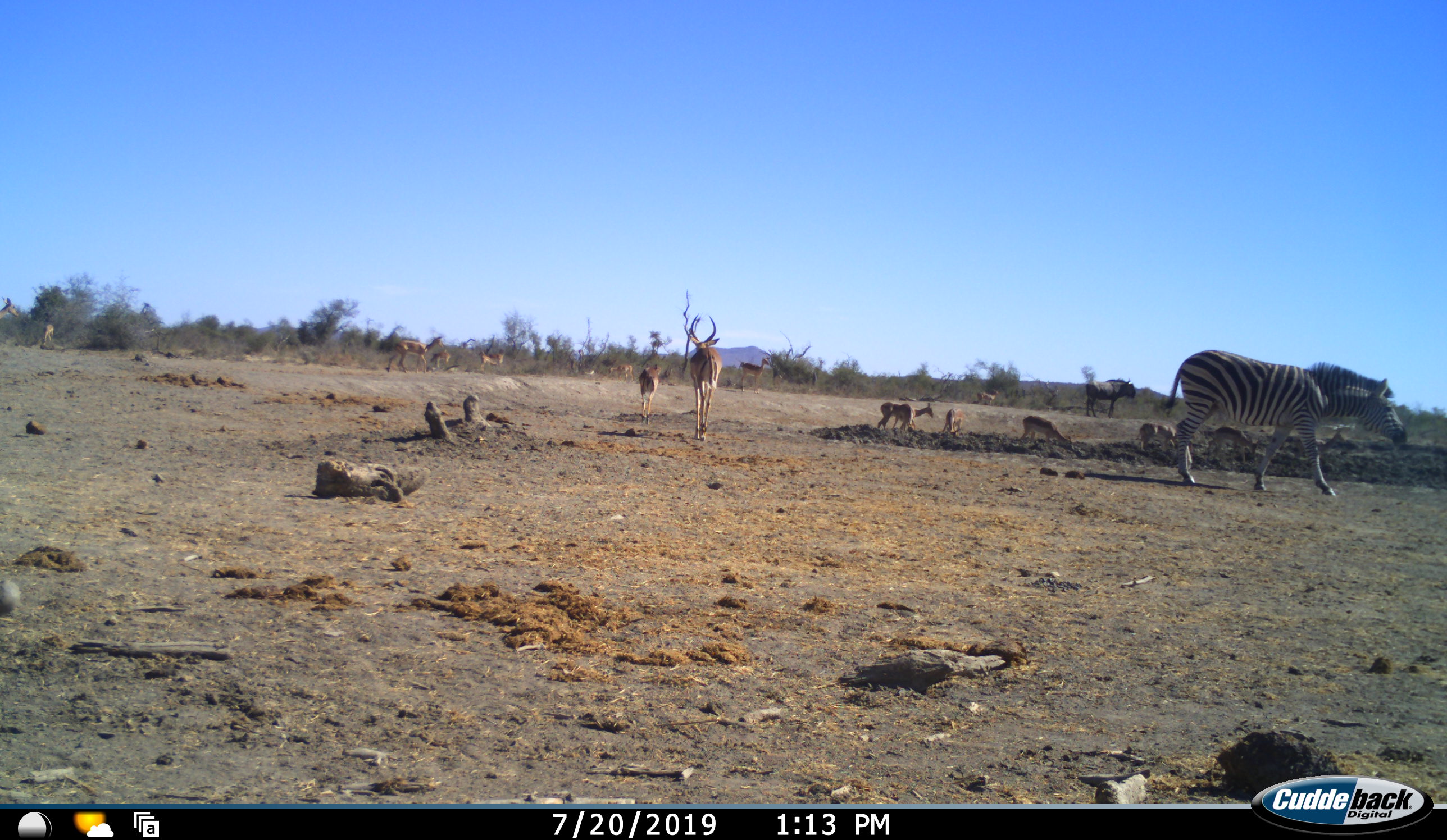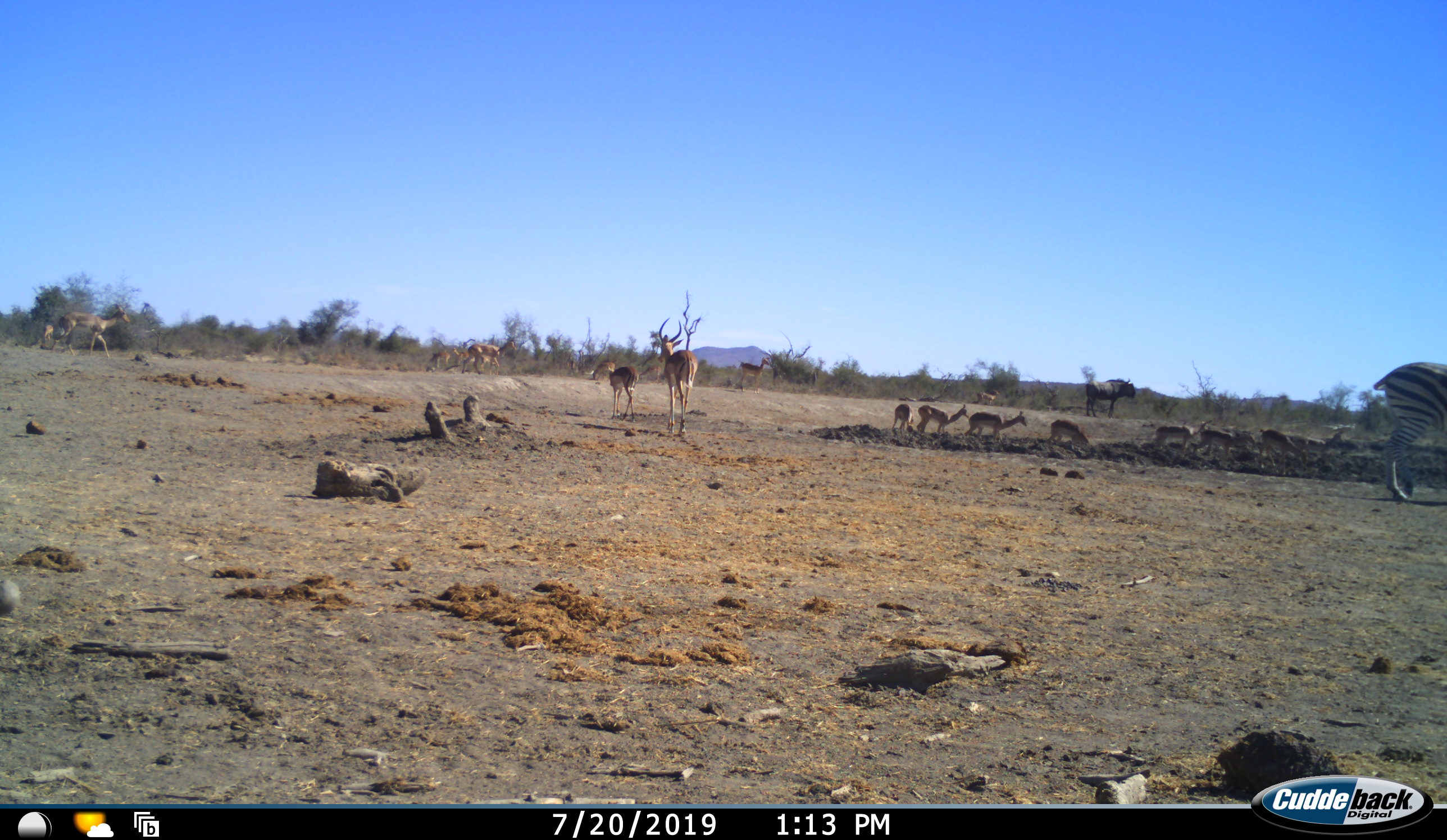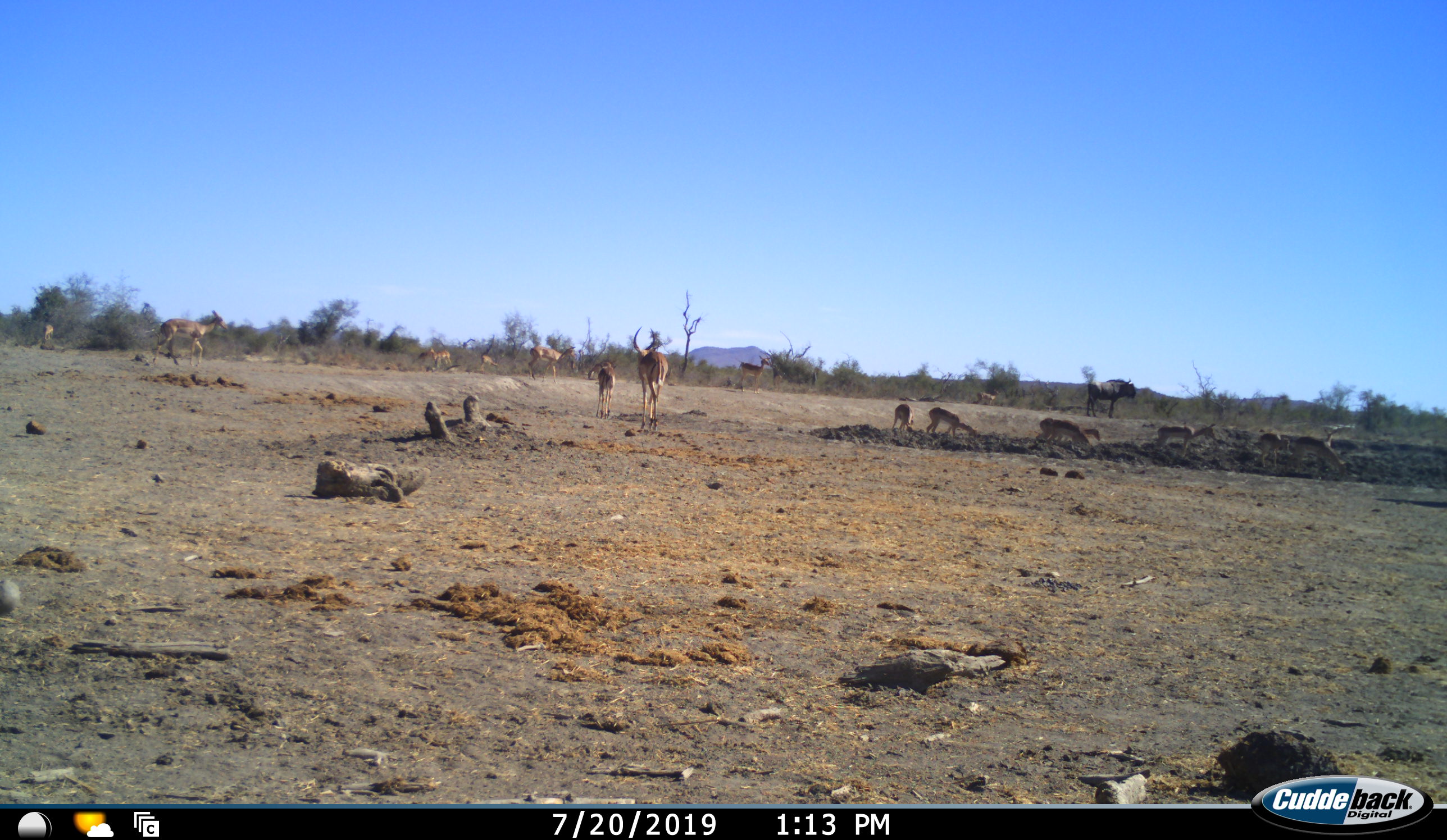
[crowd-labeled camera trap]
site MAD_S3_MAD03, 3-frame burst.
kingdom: Animalia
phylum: Chordata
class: Mammalia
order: Artiodactyla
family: Bovidae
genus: Aepyceros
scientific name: Aepyceros melampus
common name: impala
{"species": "impala (Aepyceros melampus)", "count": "11-50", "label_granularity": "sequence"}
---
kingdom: Animalia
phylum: Chordata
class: Mammalia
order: Artiodactyla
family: Bovidae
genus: Connochaetes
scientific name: Connochaetes taurinus taurinus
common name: blue wildebeest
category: wildebeestblue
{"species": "wildebeestblue (blue wildebeest) (Connochaetes taurinus taurinus)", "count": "1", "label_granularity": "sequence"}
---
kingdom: Animalia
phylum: Chordata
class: Mammalia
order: Perissodactyla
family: Equidae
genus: Equus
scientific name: Equus quagga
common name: plains zebra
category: zebraplains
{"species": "zebraplains (plains zebra) (Equus quagga)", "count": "1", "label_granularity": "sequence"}